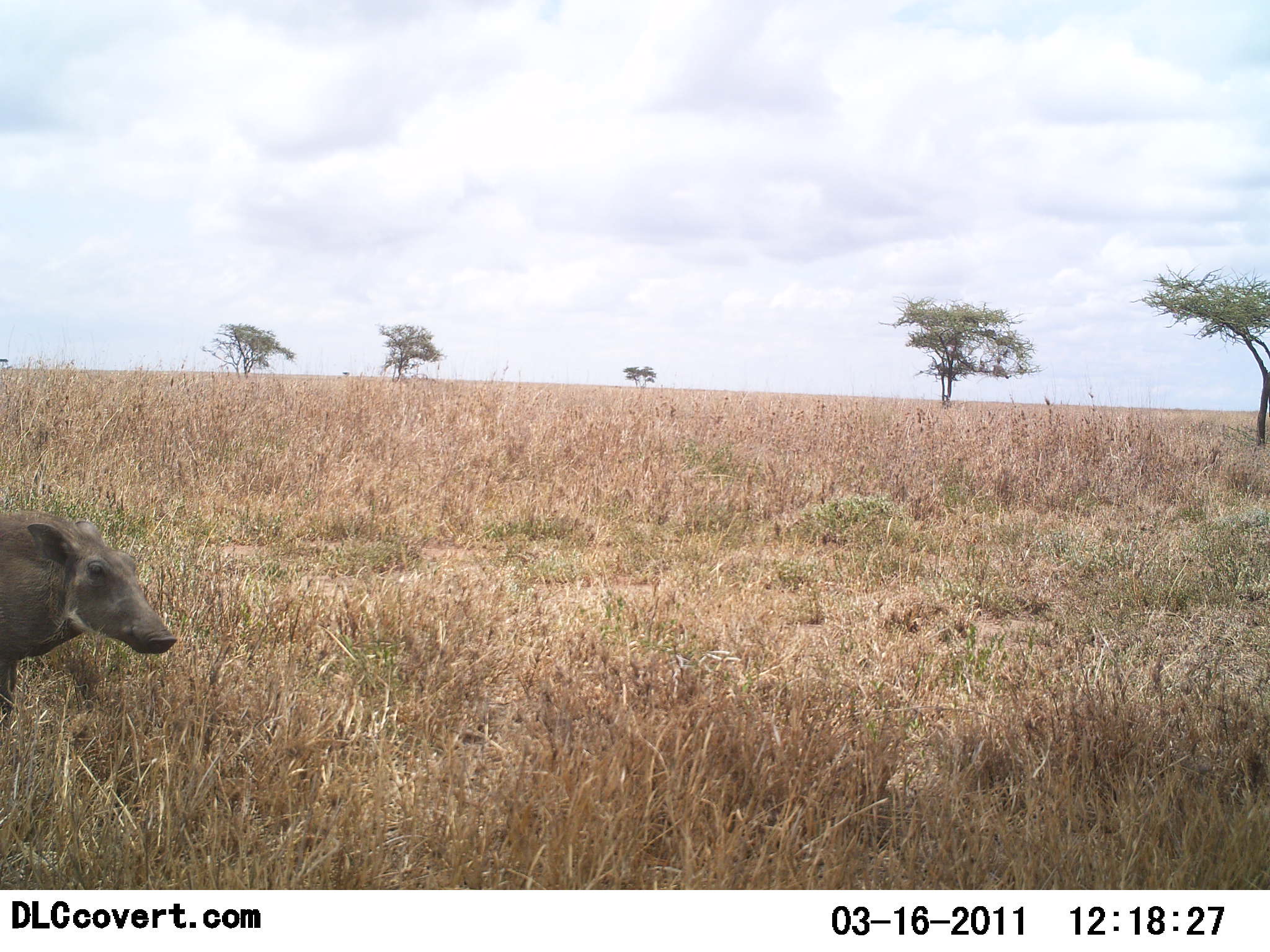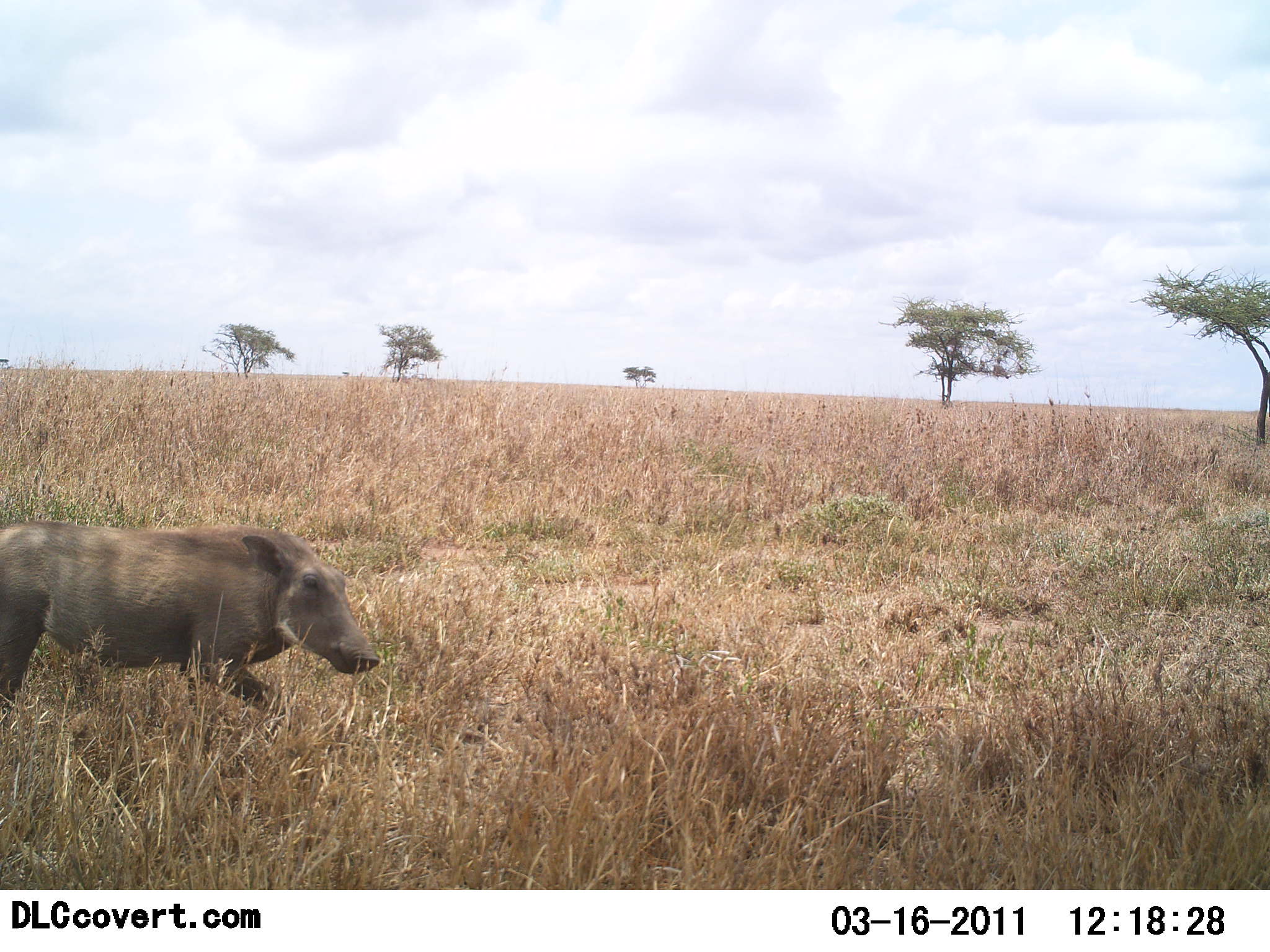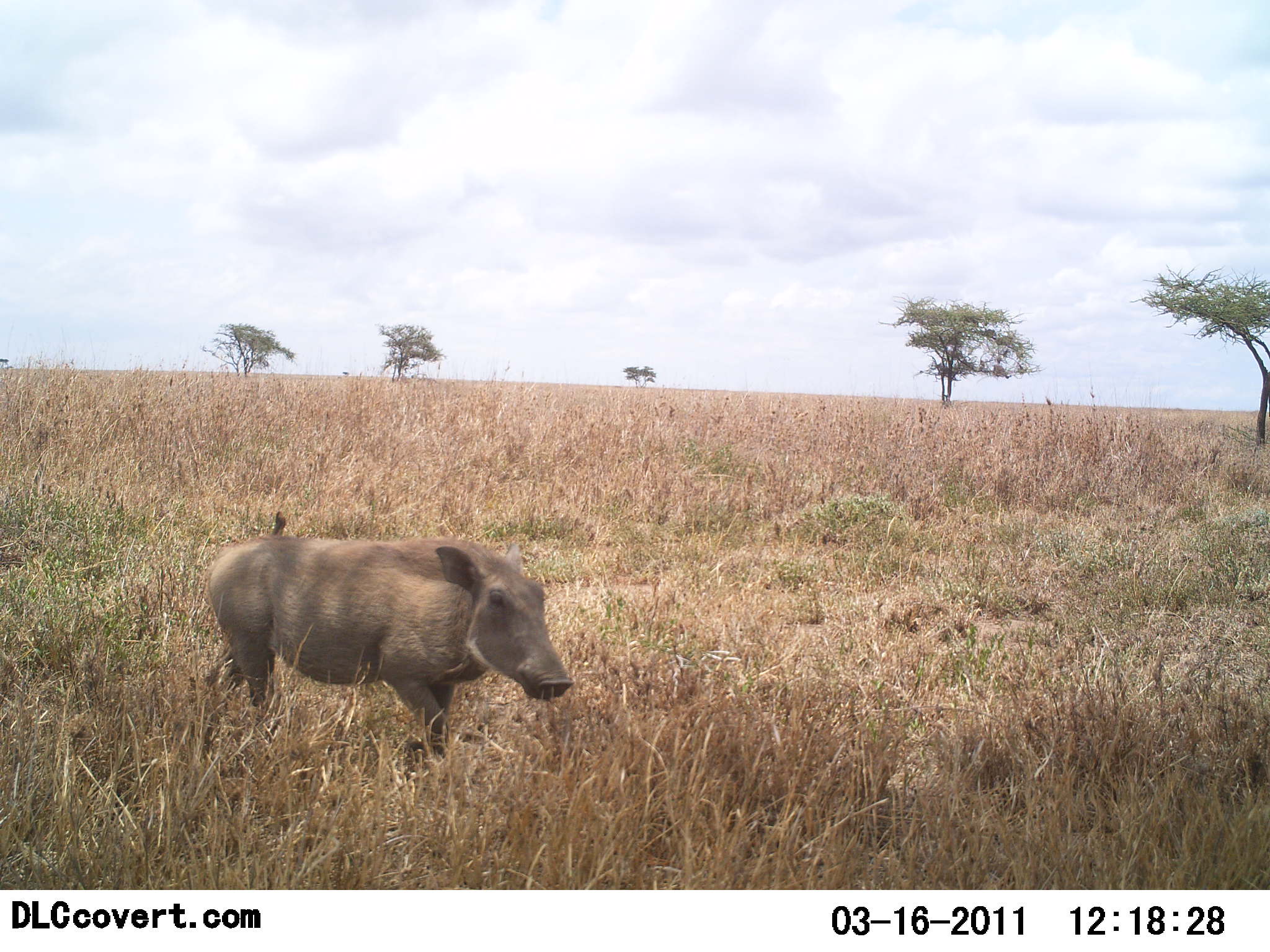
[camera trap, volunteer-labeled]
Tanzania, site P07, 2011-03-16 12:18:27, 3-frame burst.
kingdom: Animalia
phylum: Chordata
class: Mammalia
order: Artiodactyla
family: Suidae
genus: Phacochoerus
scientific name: Phacochoerus africanus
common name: warthog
Warthog (Phacochoerus africanus), count 1. Behavior (volunteer vote fractions): standing 0%, resting 0%, moving 100%, interacting 0%. Young present (vote fraction): 10%. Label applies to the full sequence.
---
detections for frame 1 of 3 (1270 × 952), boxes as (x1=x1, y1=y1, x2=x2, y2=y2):
animal: (x1=0, y1=506, x2=178, y2=746)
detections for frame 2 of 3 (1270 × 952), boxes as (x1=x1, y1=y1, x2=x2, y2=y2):
animal: (x1=0, y1=517, x2=381, y2=723)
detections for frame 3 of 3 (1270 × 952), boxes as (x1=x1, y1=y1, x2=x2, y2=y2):
animal: (x1=193, y1=536, x2=575, y2=763)